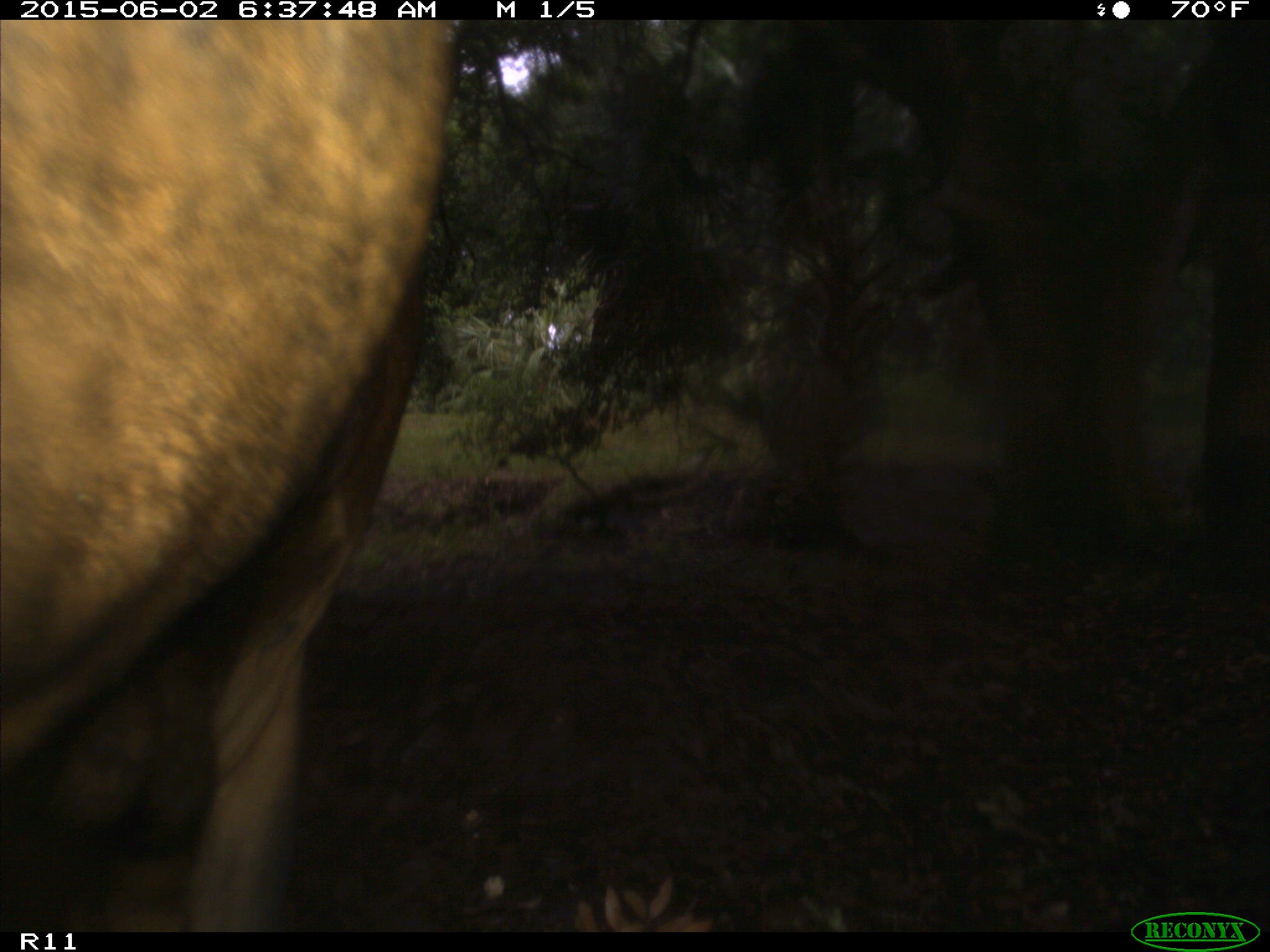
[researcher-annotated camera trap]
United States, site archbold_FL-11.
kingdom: Animalia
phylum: Chordata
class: Mammalia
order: Artiodactyla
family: Bovidae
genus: Bos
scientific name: Bos taurus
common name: domestic cow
Bos taurus (domestic cow).